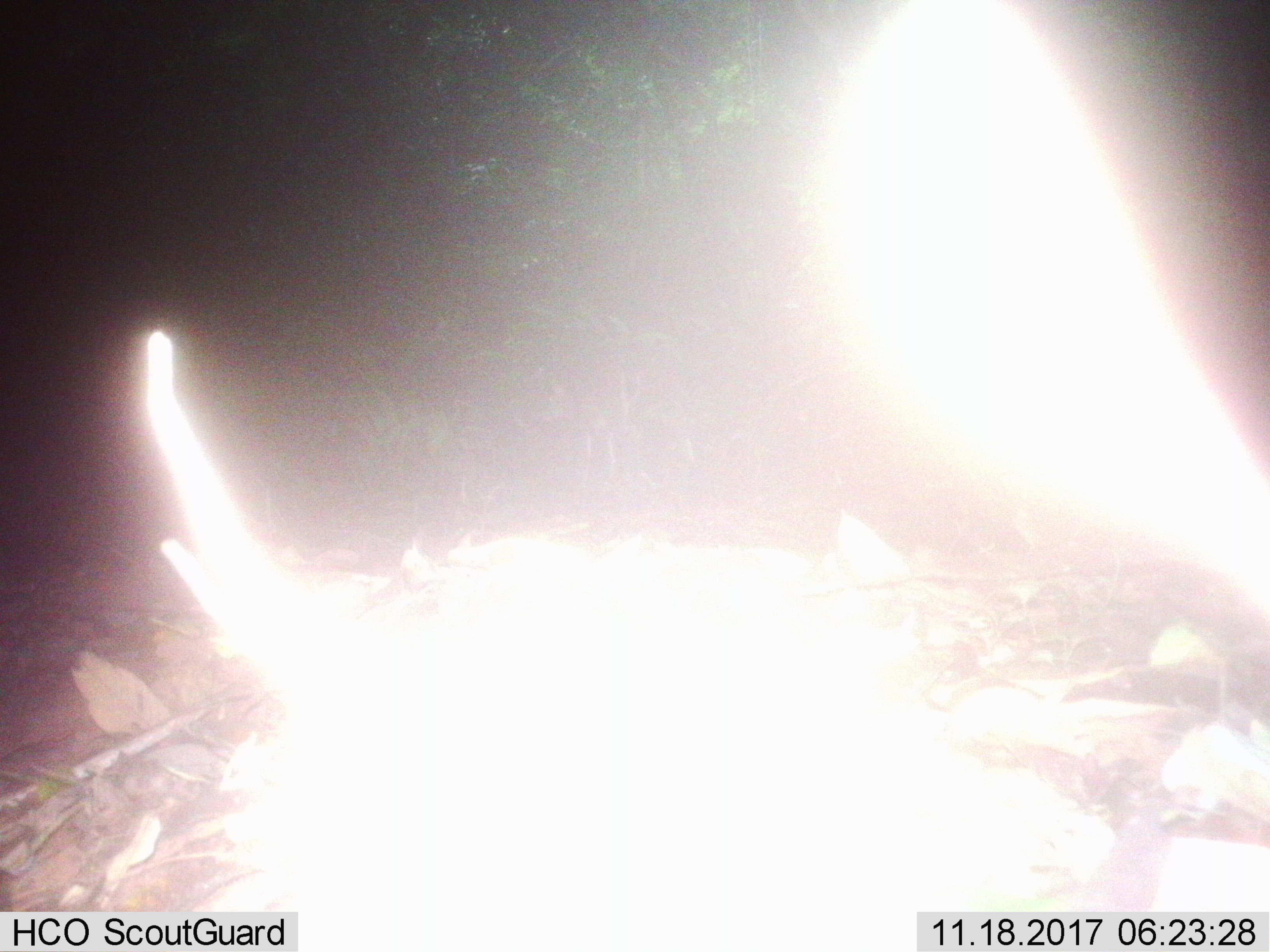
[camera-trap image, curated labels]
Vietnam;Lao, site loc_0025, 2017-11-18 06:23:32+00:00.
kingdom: Animalia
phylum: Chordata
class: Mammalia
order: Artiodactyla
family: Cervidae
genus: Muntiacus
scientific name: Muntiacus vuquangensis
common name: large-antlered muntjac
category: large antlered muntjac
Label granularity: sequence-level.